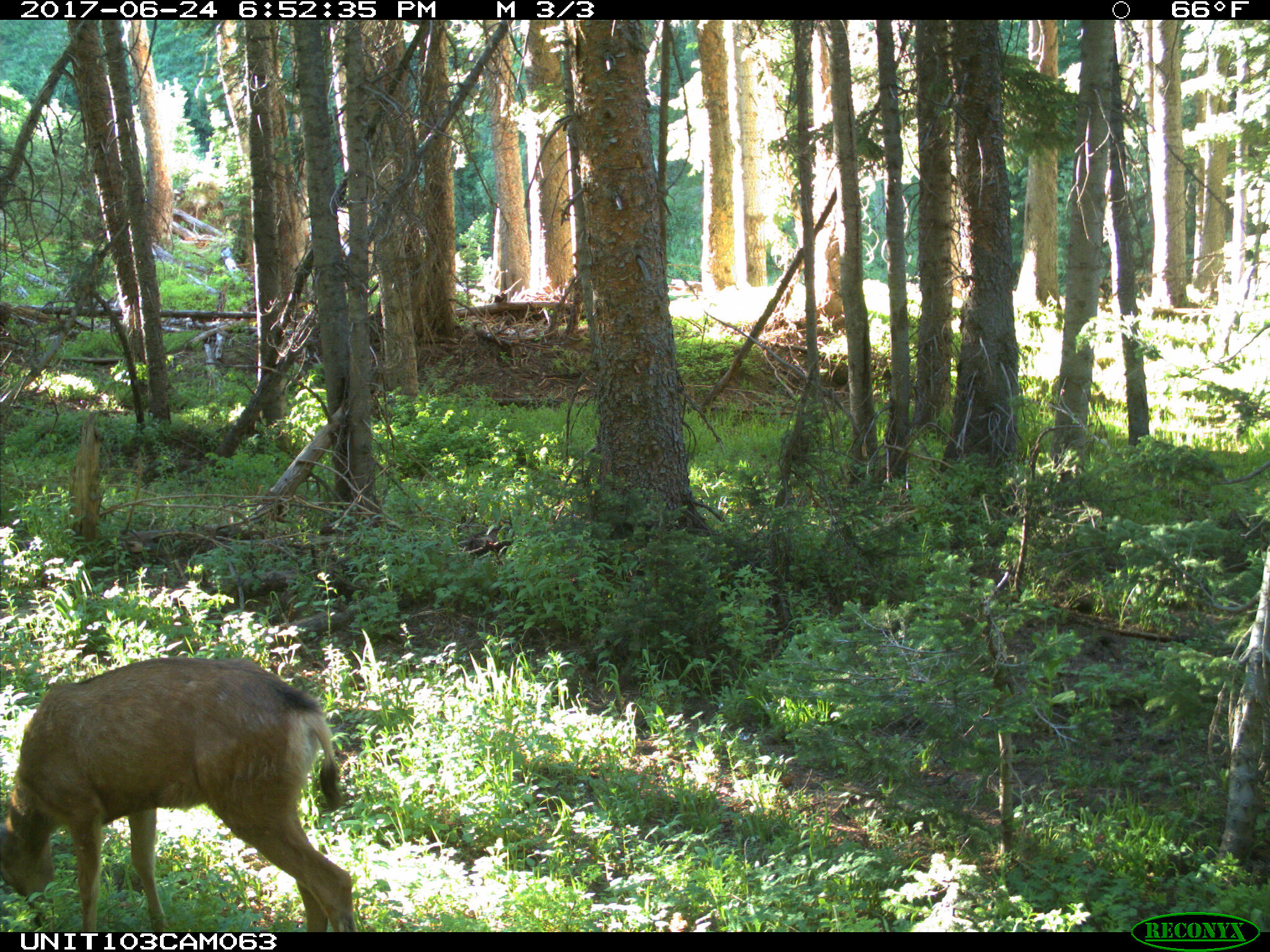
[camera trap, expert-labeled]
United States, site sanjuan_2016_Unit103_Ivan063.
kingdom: Animalia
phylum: Chordata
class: Mammalia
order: Artiodactyla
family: Cervidae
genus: Odocoileus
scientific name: Odocoileus hemionus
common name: mule deer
Odocoileus hemionus (mule deer).